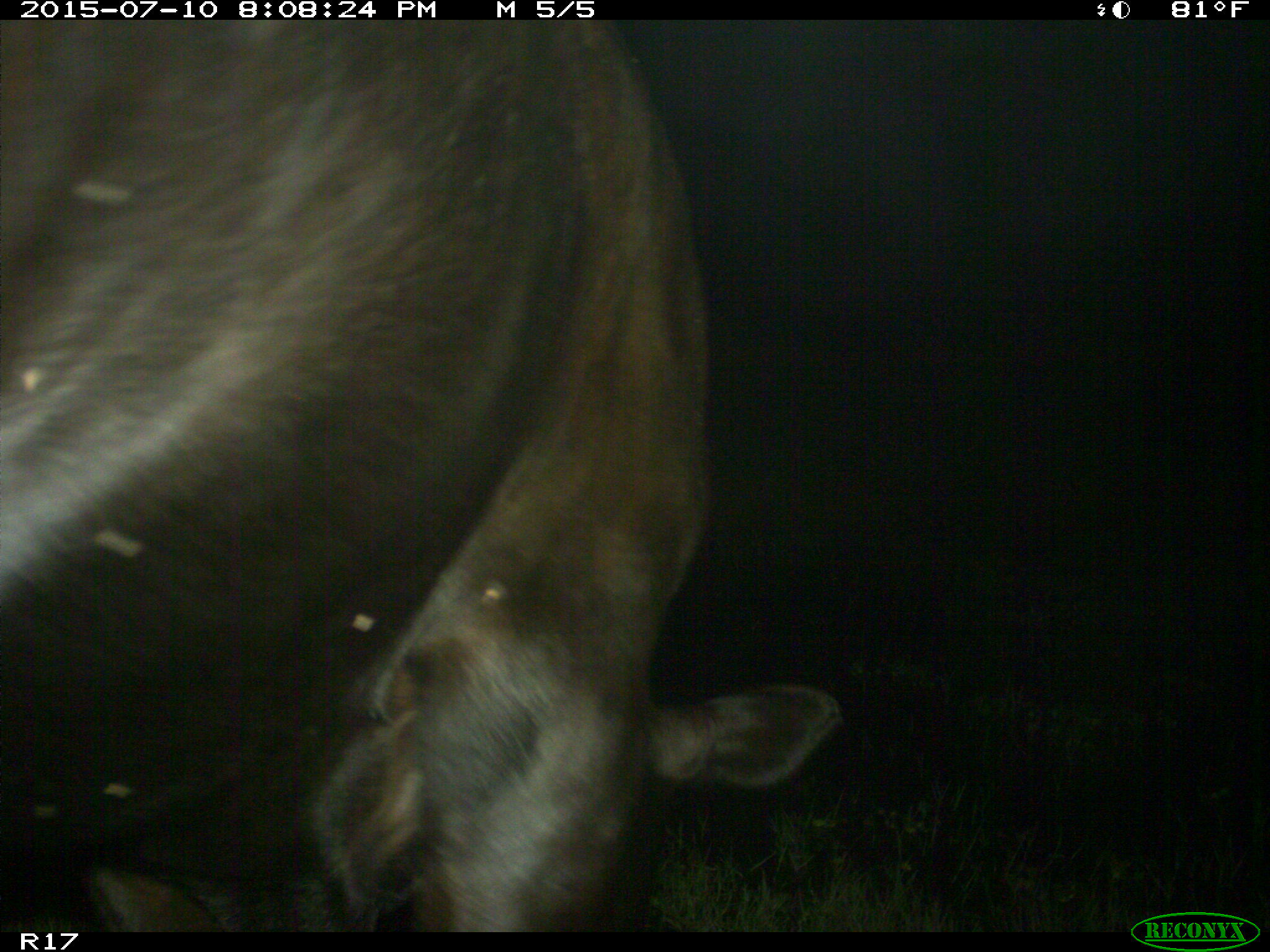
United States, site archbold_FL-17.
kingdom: Animalia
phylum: Chordata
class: Mammalia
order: Artiodactyla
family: Bovidae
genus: Bos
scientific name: Bos taurus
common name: domestic cow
Bos taurus (domestic cow).